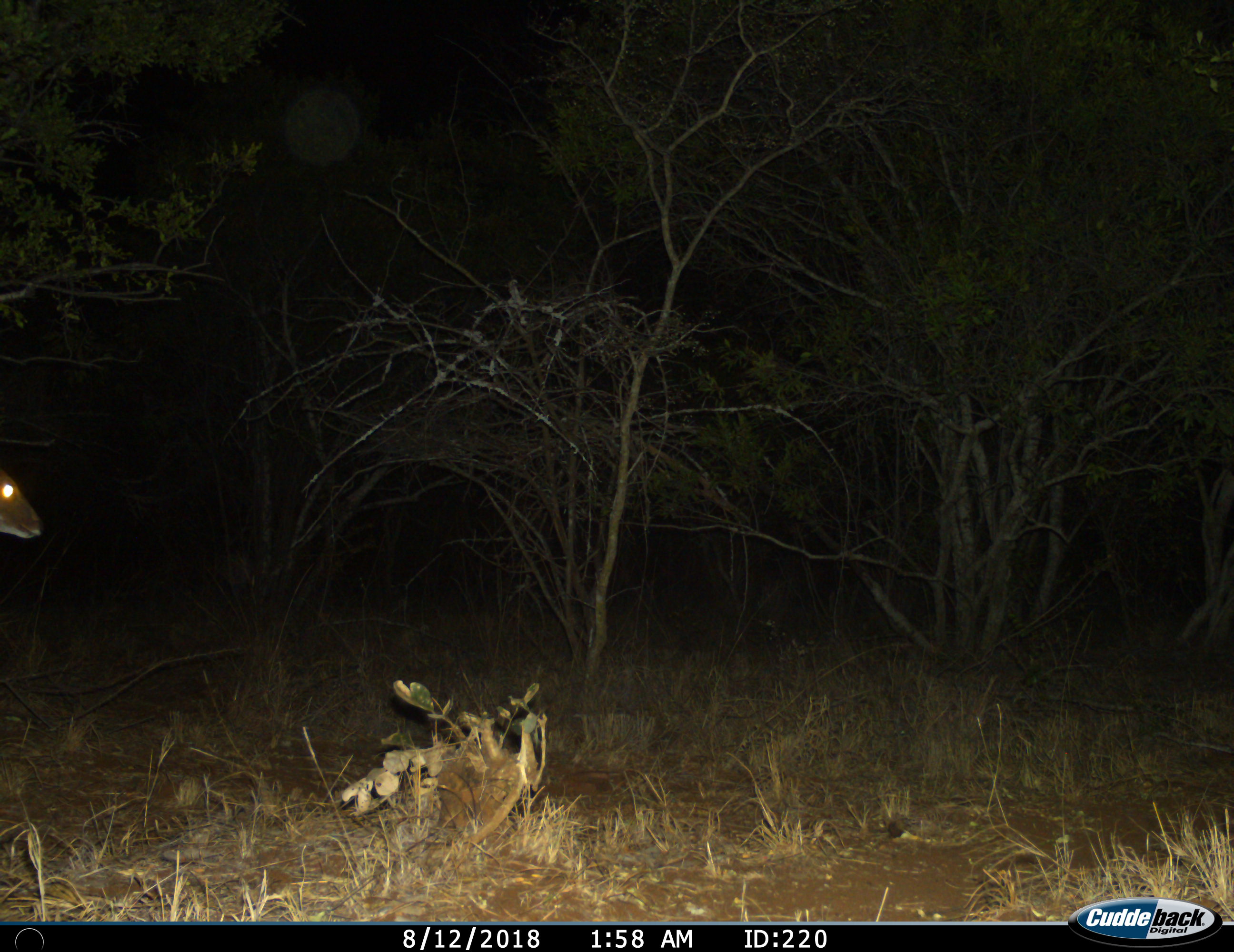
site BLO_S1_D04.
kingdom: Animalia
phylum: Chordata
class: Mammalia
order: Artiodactyla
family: Bovidae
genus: Aepyceros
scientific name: Aepyceros melampus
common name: impala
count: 1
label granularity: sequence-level